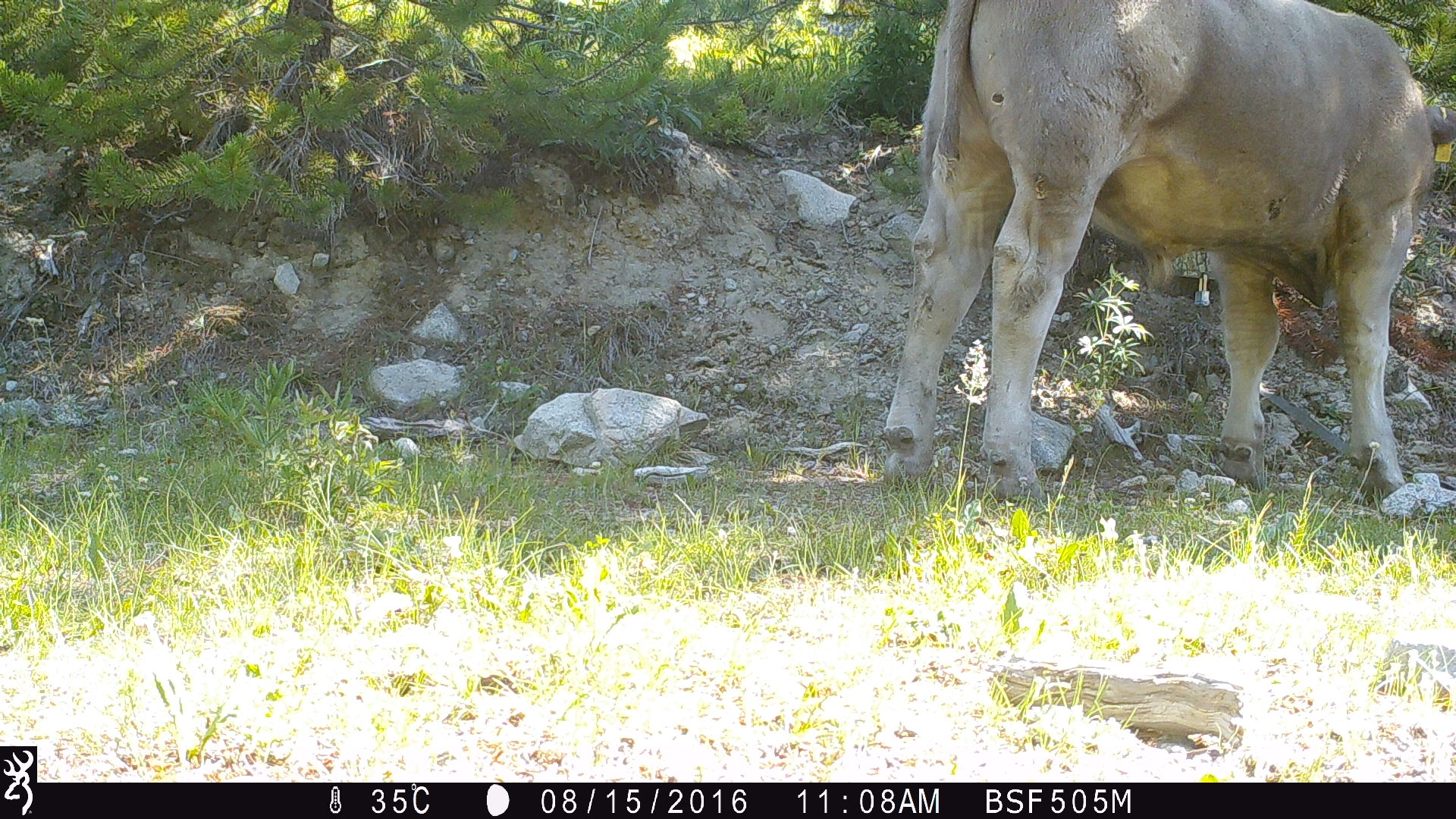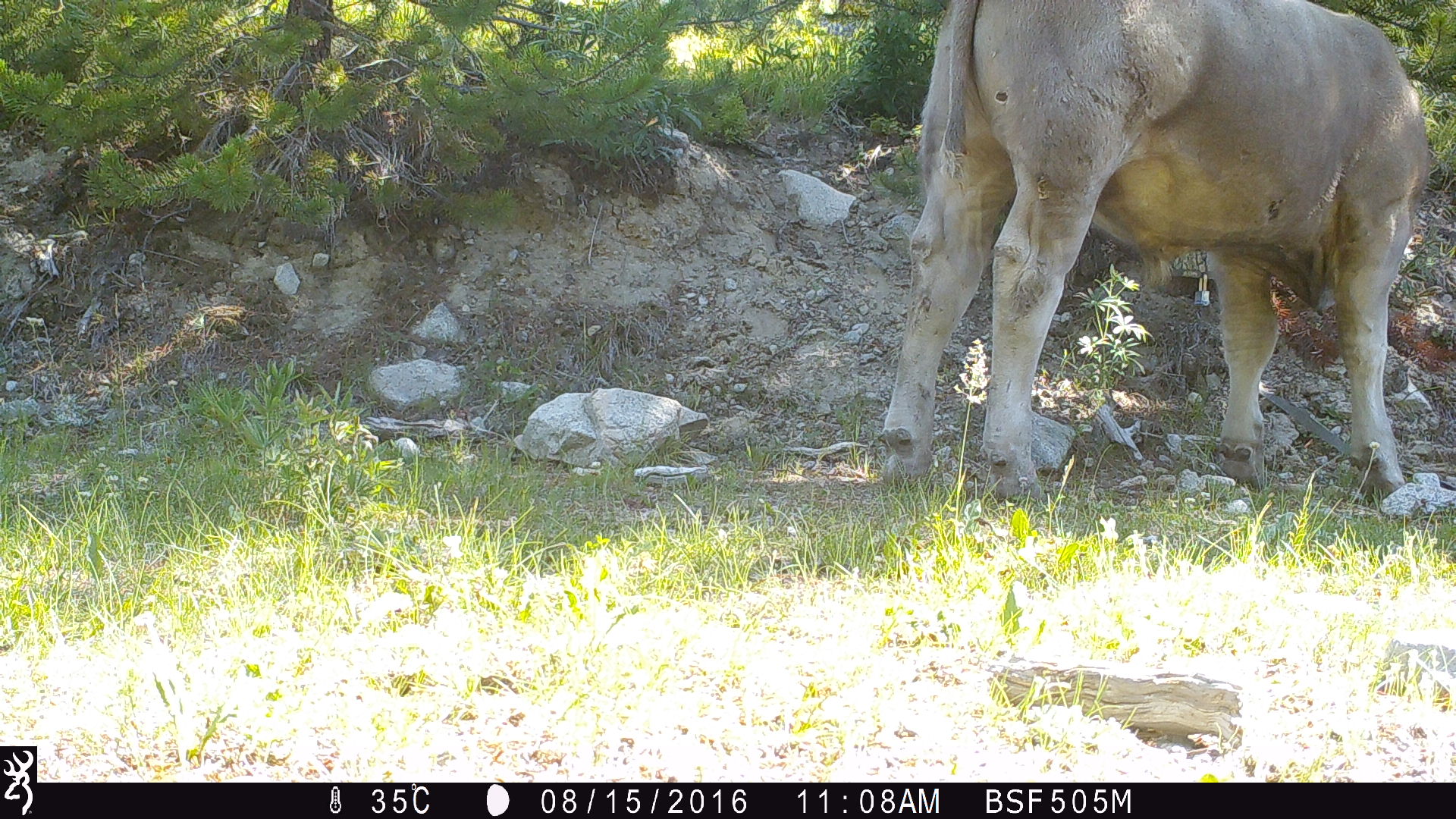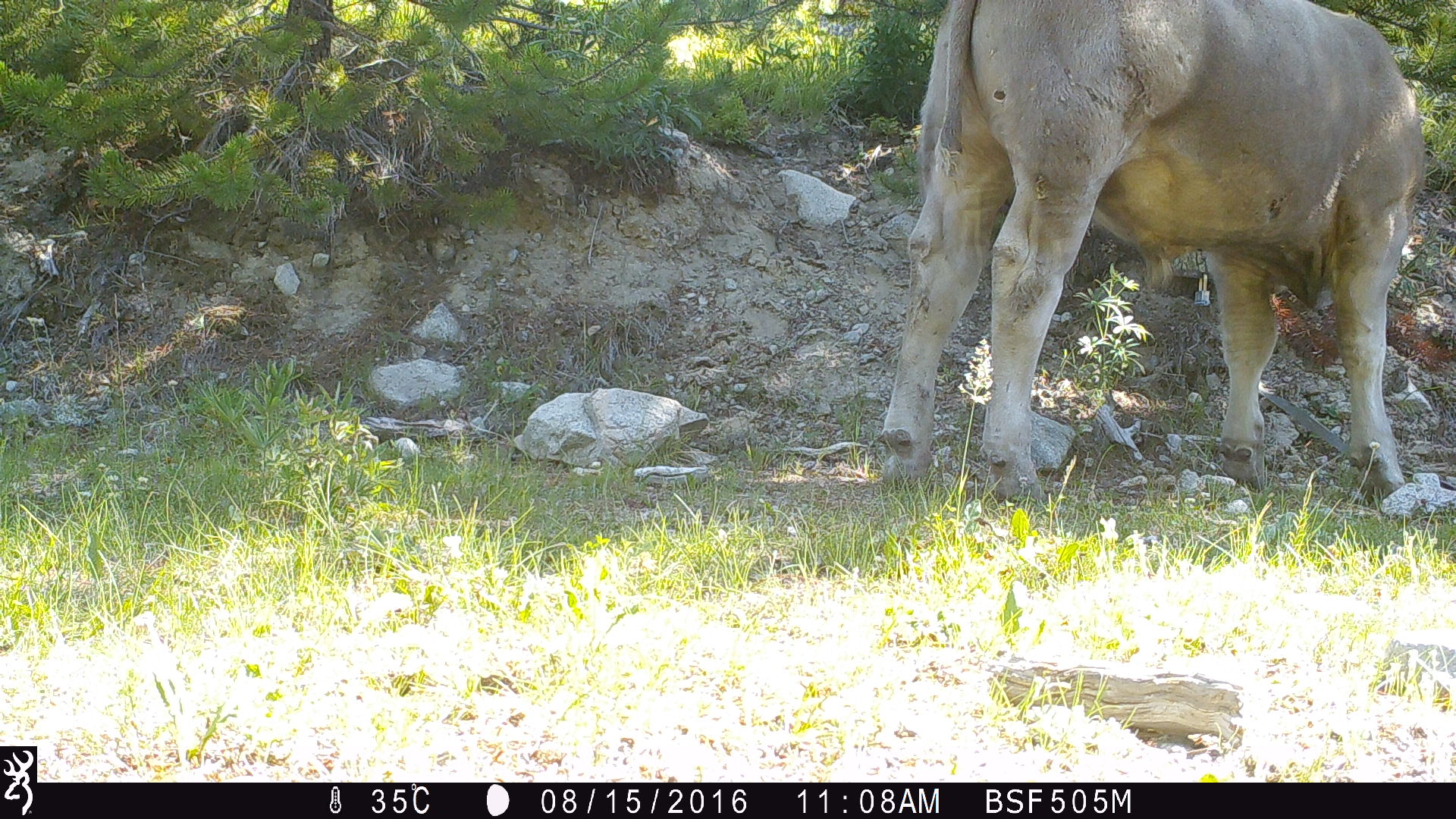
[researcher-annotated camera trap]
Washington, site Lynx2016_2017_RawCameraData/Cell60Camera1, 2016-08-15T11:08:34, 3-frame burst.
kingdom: Animalia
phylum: Chordata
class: Mammalia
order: Artiodactyla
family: Bovidae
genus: Bos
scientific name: Bos taurus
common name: domestic cattle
Domestic cattle (Bos taurus). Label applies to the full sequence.